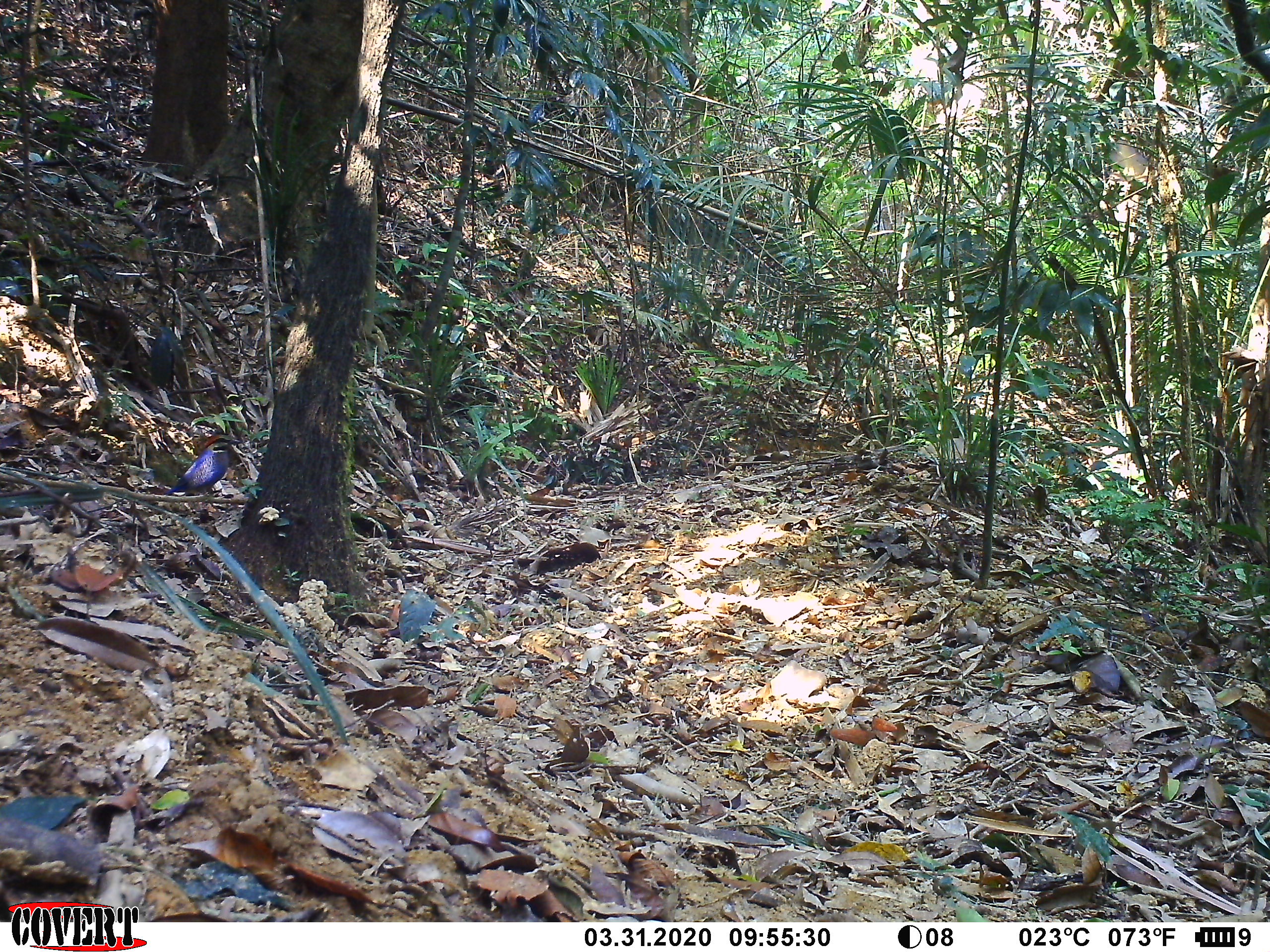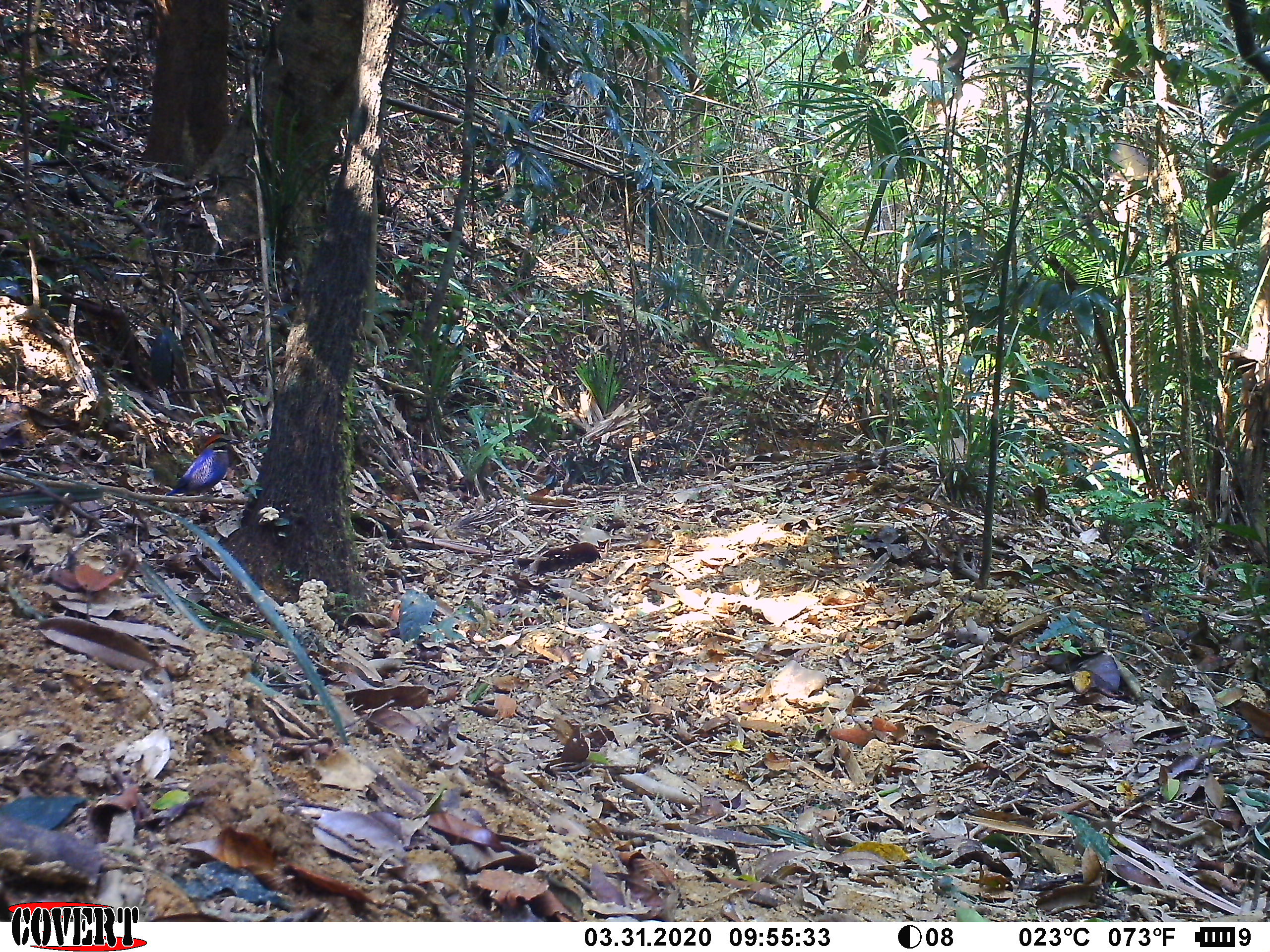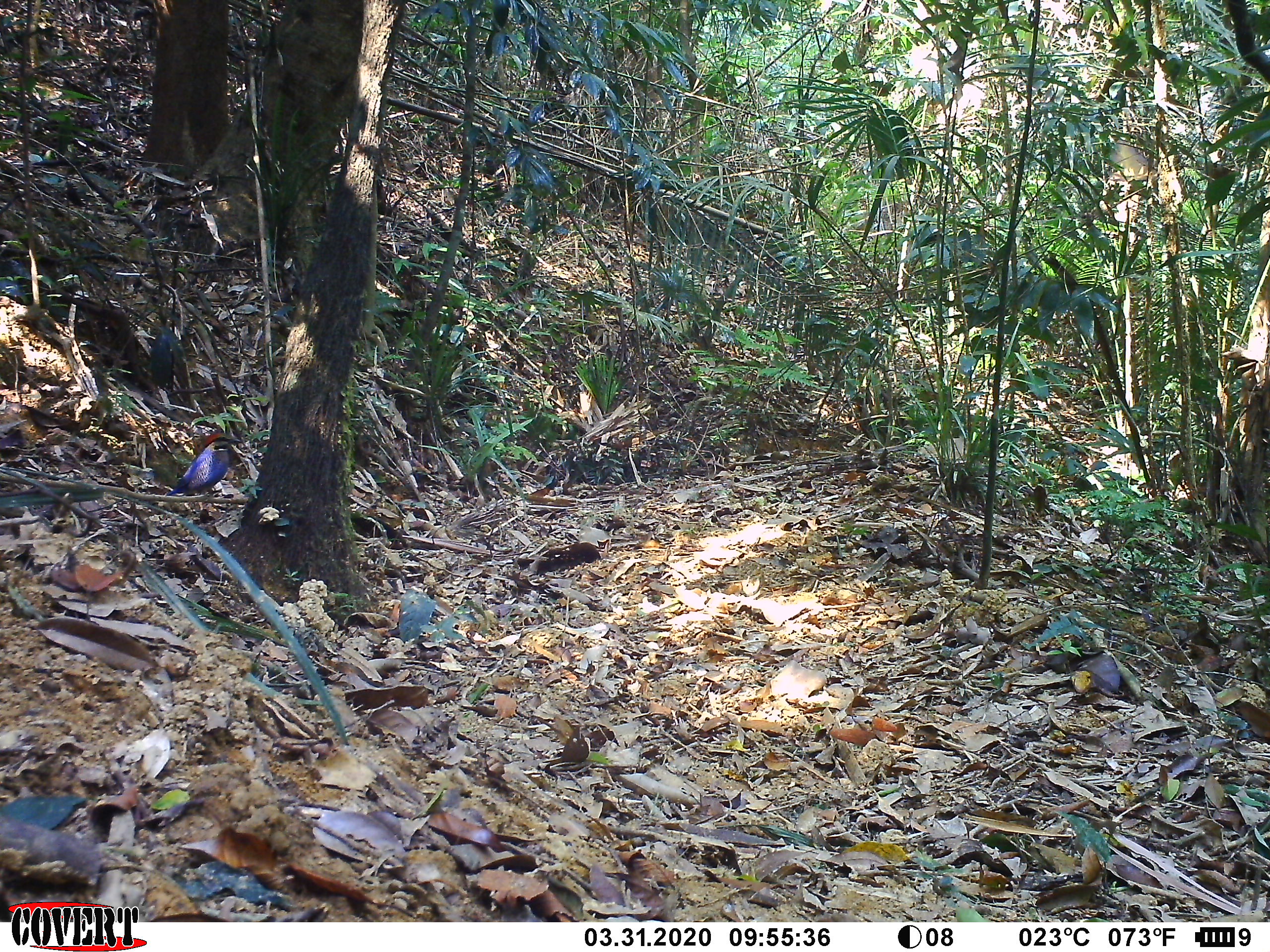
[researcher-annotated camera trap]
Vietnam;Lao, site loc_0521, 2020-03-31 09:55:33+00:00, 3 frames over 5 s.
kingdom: Animalia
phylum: Chordata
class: Aves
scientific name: Aves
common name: bird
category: unidentified bird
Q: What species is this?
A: Unidentified bird (bird) (Aves).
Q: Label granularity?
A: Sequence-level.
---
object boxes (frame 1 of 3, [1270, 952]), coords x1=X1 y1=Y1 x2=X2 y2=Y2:
unidentified bird: x1=164 y1=432 x2=239 y2=497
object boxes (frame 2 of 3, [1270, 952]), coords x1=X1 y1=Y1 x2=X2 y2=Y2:
unidentified bird: x1=164 y1=433 x2=242 y2=497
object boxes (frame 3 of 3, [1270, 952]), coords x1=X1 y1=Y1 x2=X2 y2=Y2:
unidentified bird: x1=165 y1=432 x2=242 y2=496